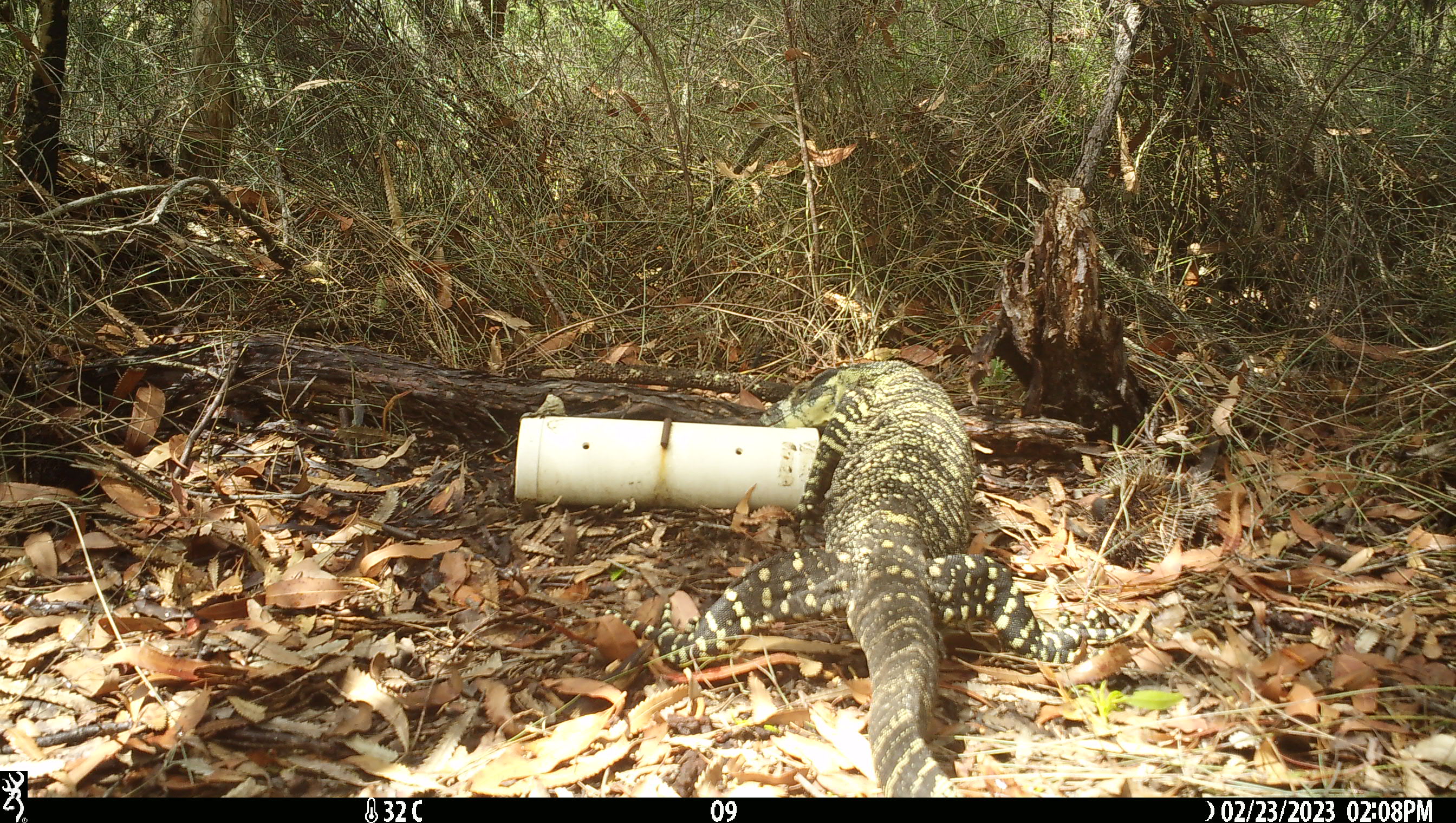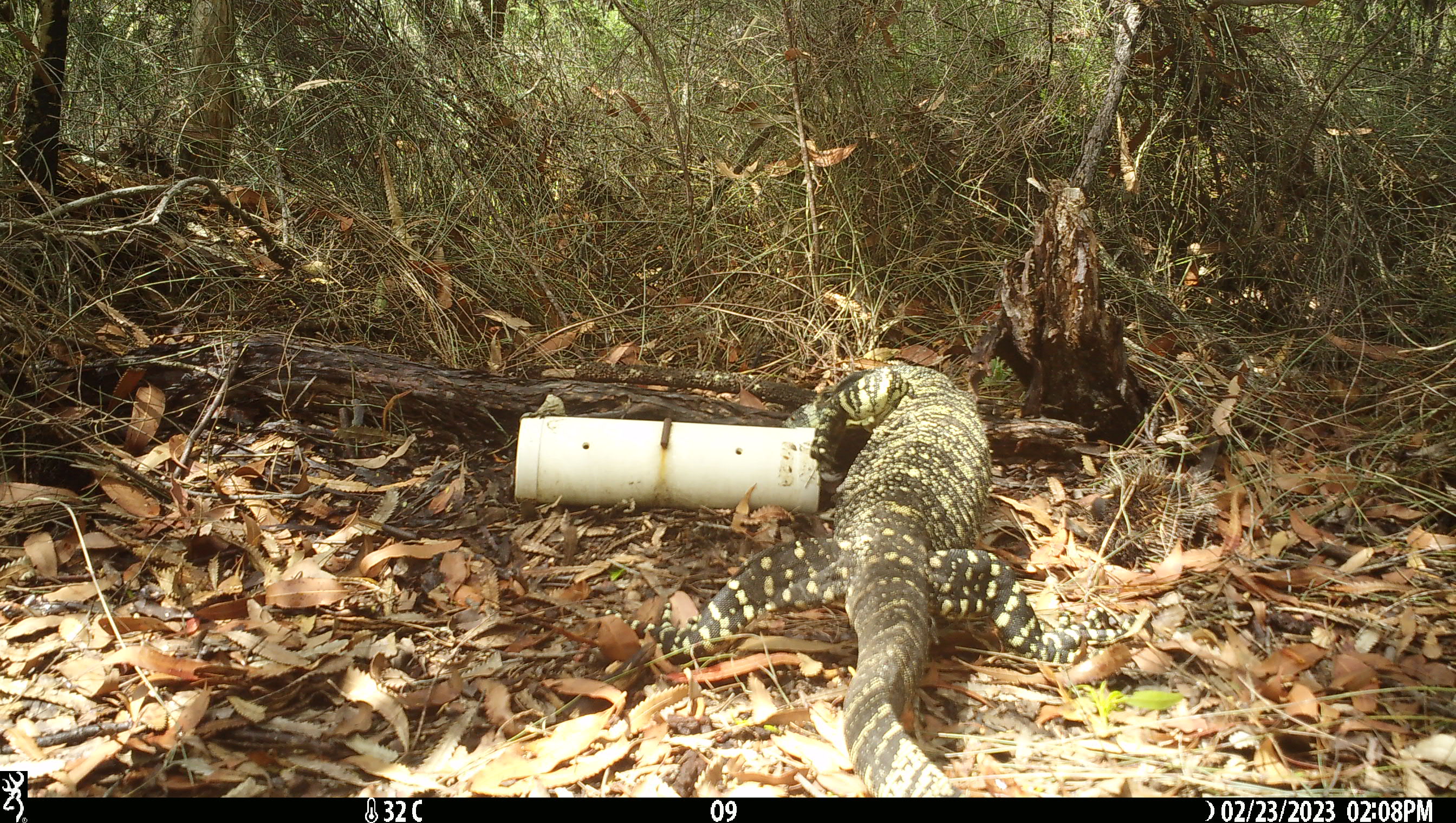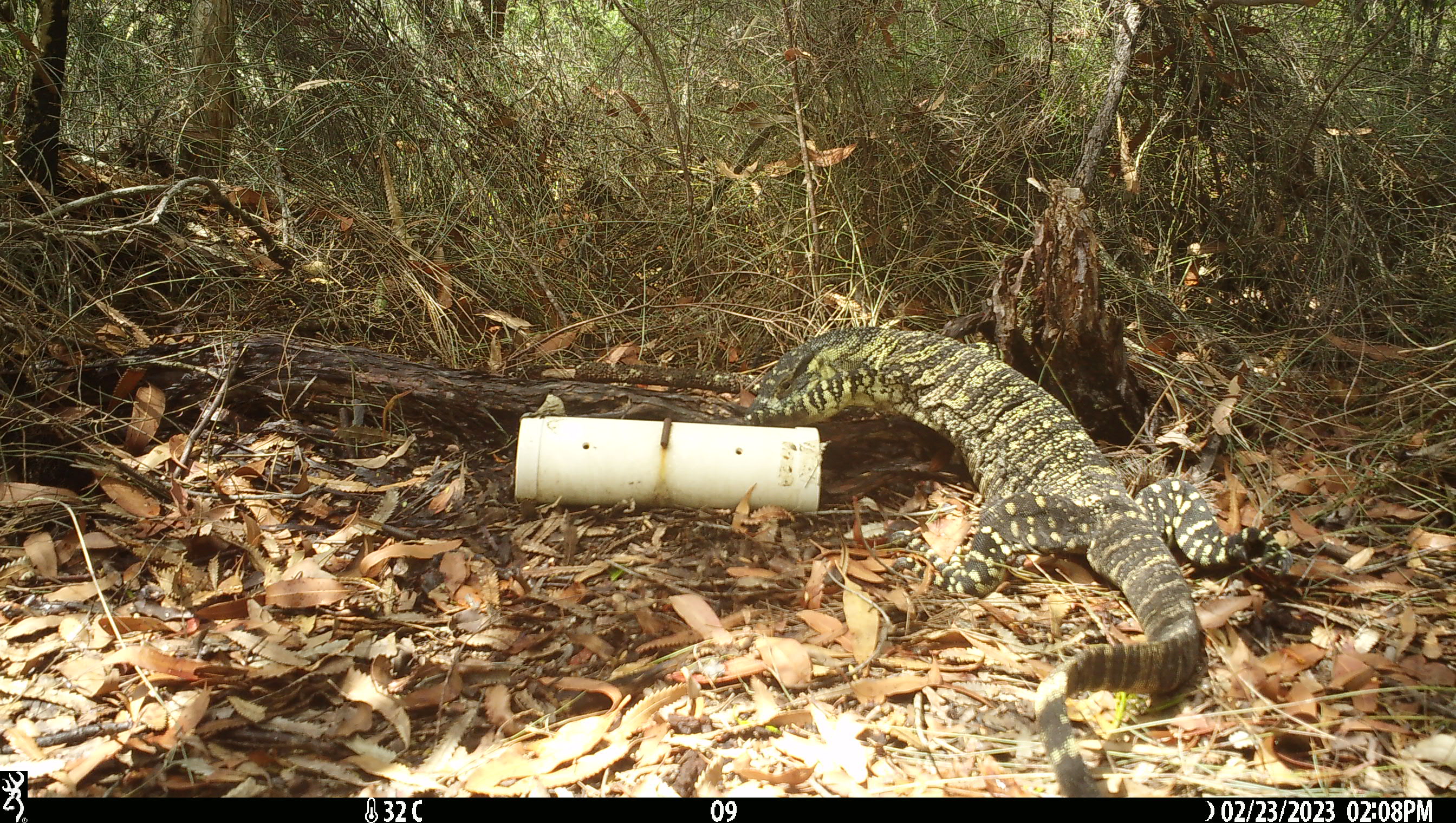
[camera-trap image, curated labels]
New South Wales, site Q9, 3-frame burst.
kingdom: Animalia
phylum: Chordata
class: Reptilia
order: Squamata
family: Varanidae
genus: Varanus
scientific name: Varanus varius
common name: lace monitor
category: goanna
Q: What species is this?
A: Goanna (lace monitor) (Varanus varius).